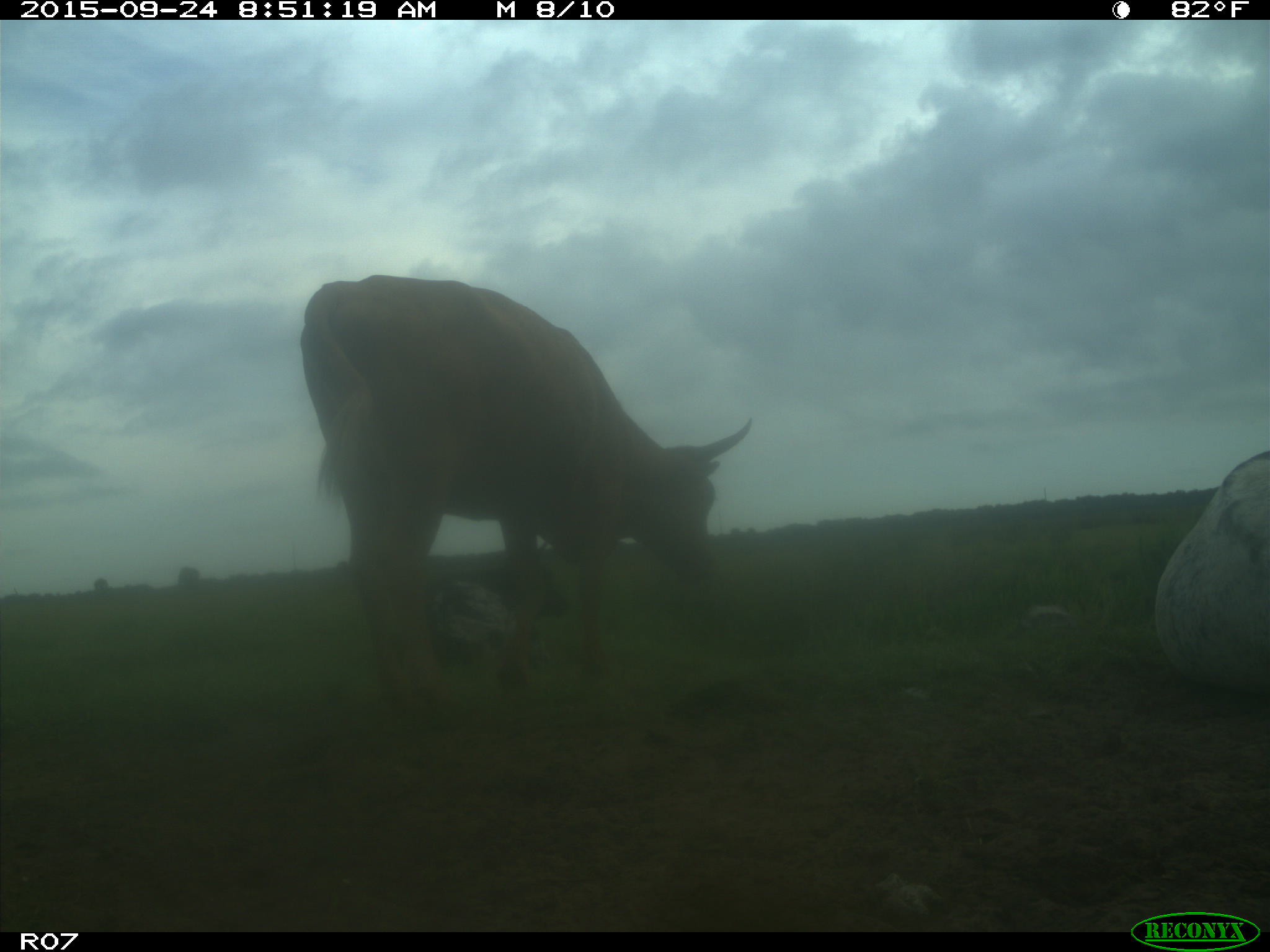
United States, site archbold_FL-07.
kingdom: Animalia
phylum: Chordata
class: Mammalia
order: Artiodactyla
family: Bovidae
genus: Bos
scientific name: Bos taurus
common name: domestic cow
Bos taurus (domestic cow).